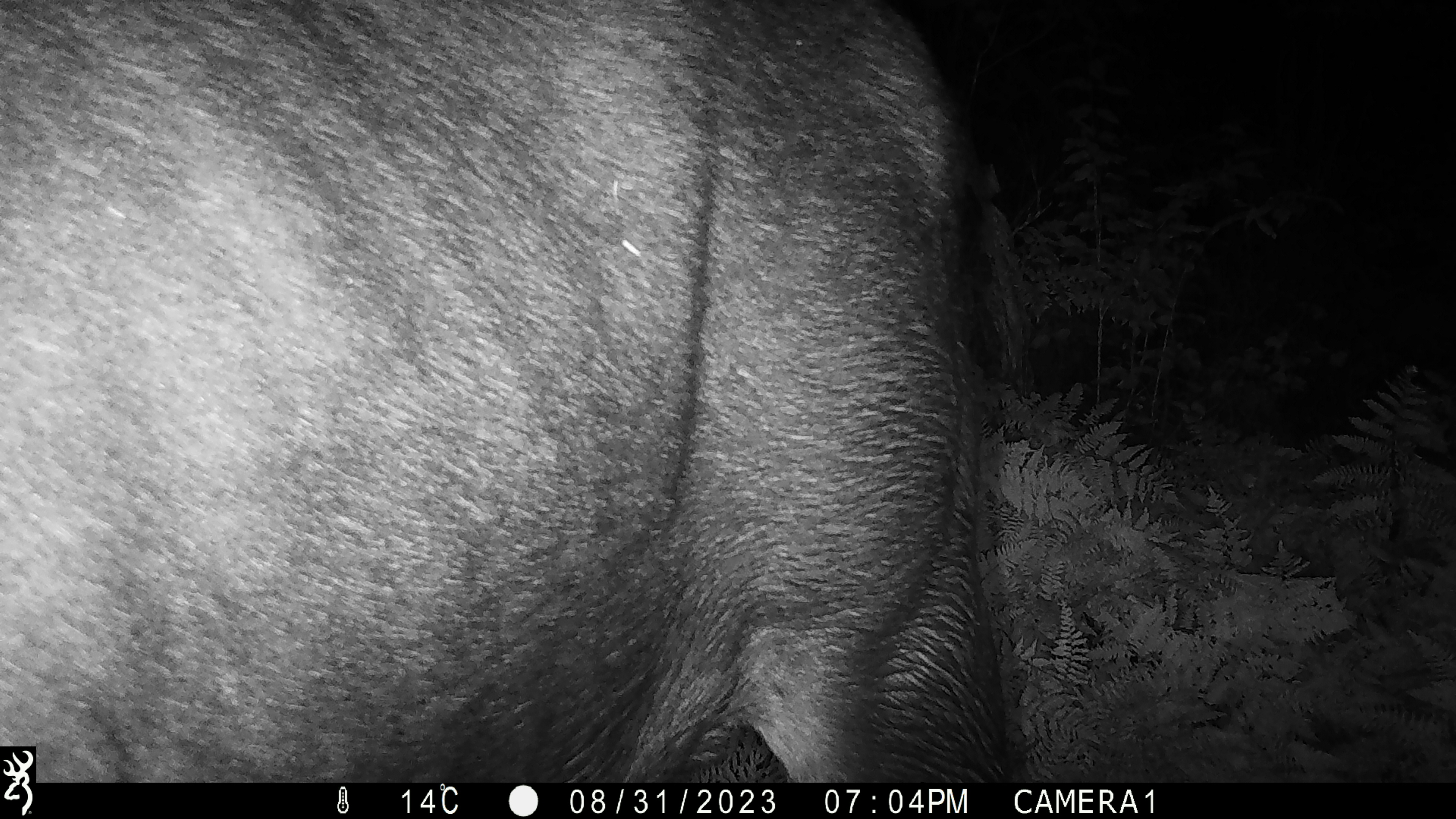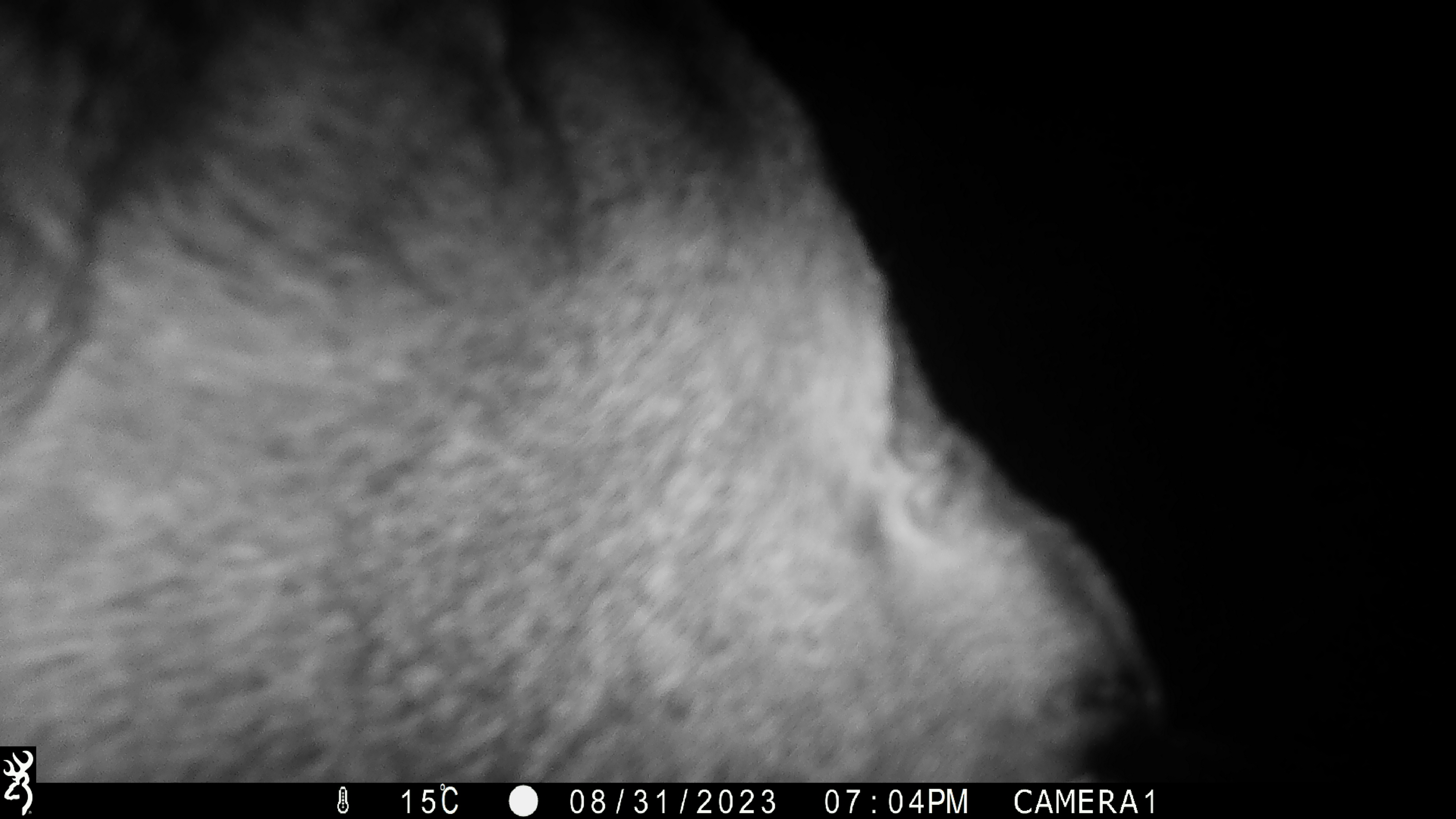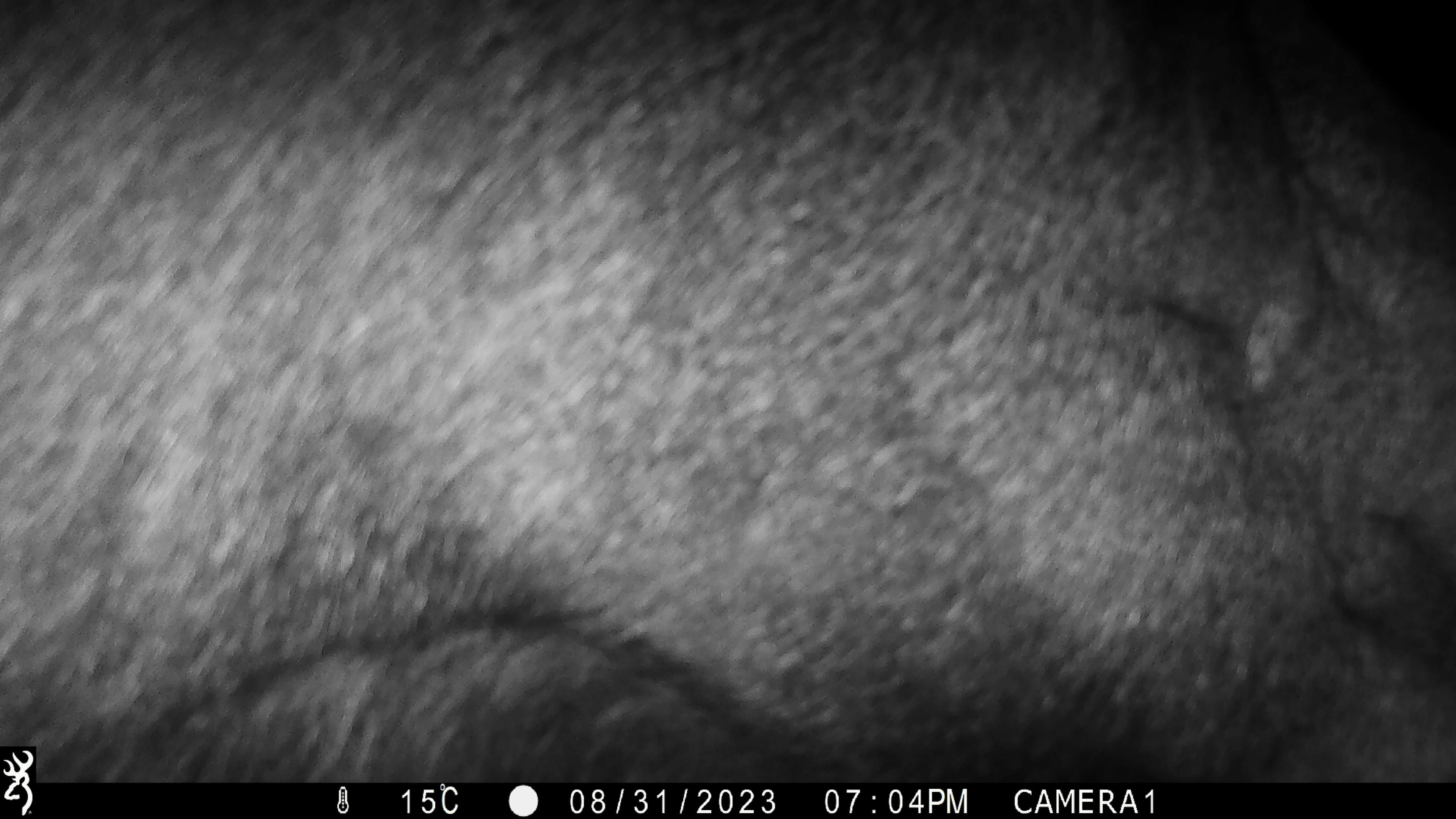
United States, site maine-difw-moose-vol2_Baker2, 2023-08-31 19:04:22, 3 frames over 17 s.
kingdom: Animalia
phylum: Chordata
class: Mammalia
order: Artiodactyla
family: Cervidae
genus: Alces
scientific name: Alces alces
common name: moose